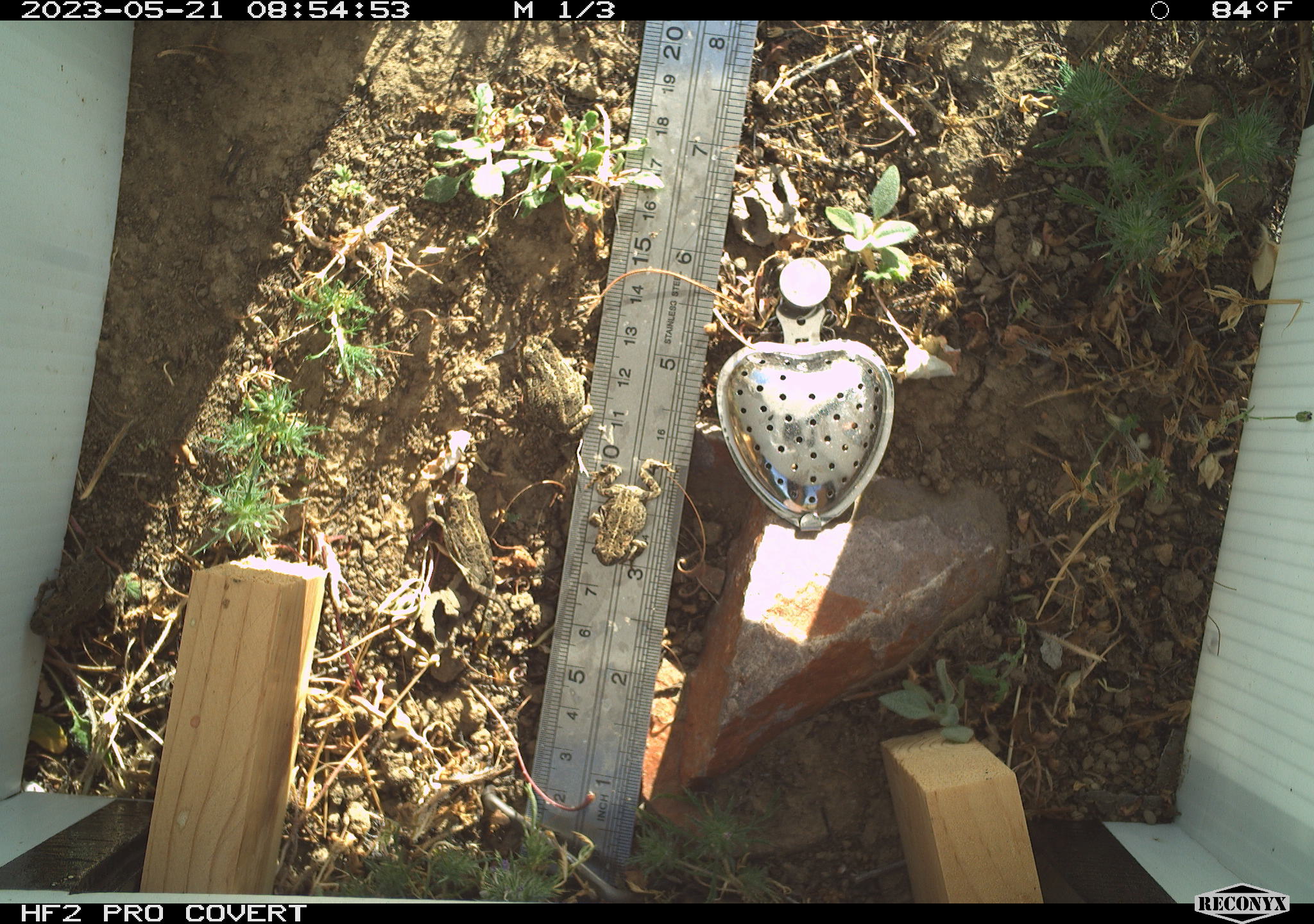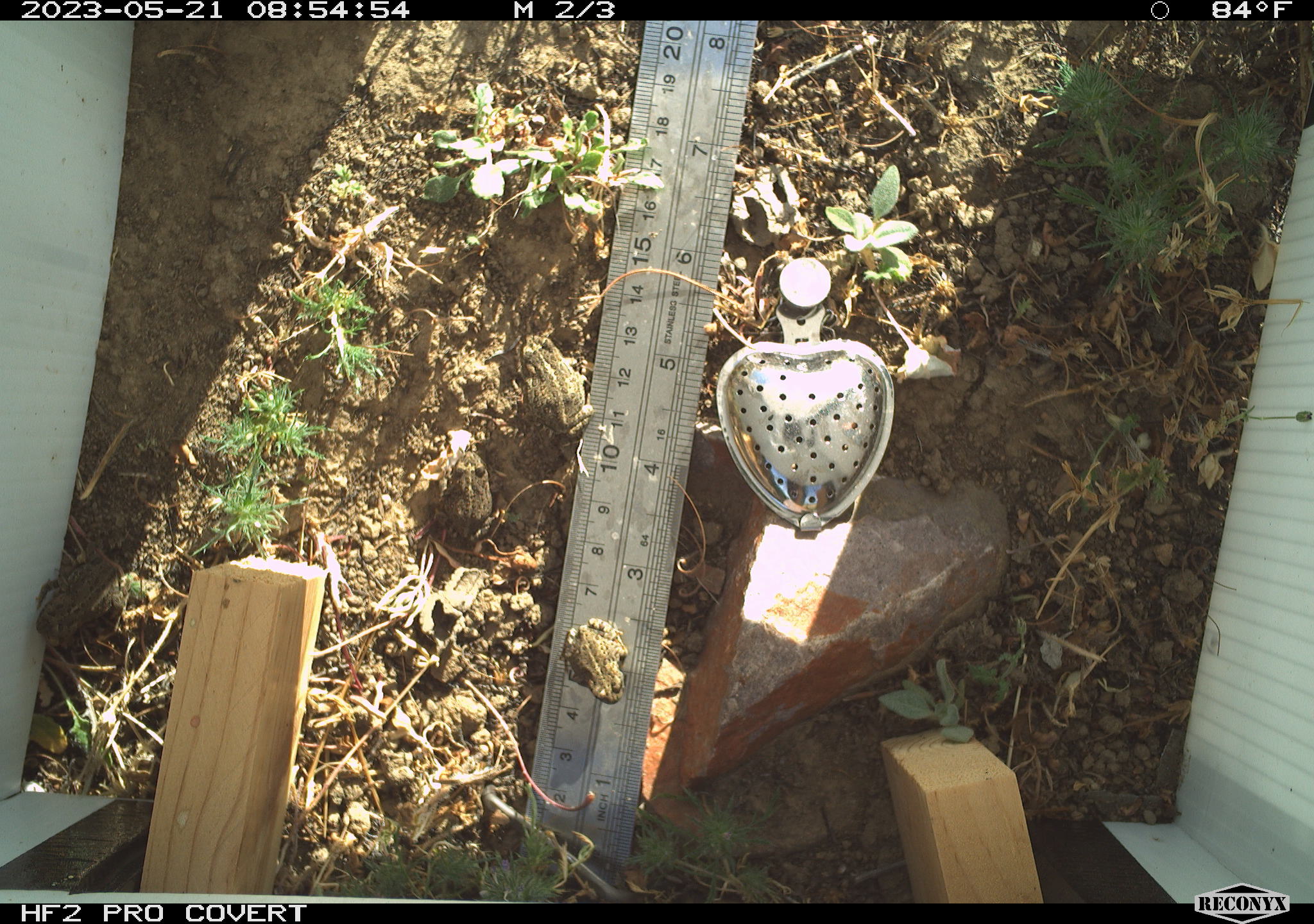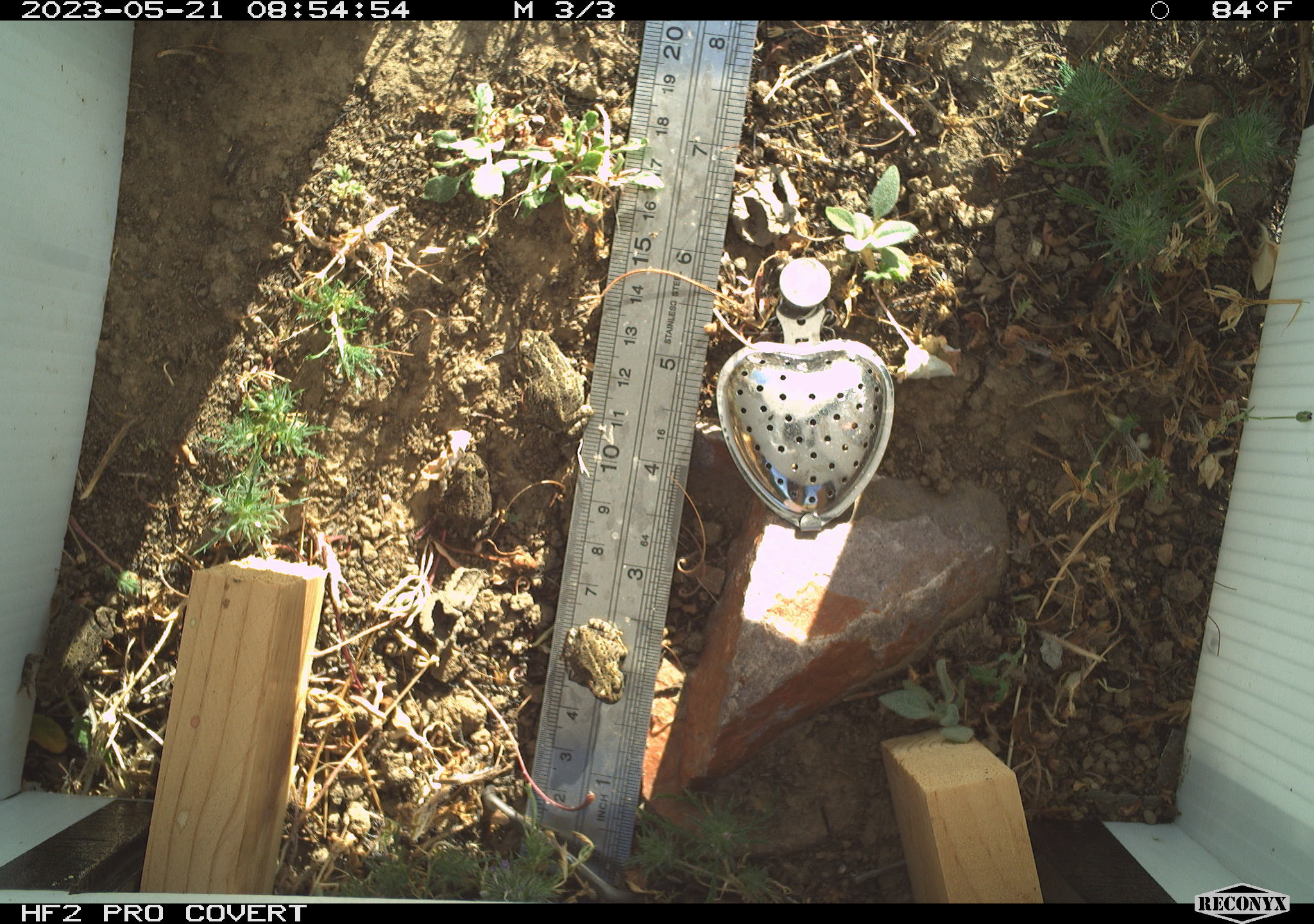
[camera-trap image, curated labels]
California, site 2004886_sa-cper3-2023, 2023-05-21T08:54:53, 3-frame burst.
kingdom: Animalia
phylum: Chordata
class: Amphibia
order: Anura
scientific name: Anura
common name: frogs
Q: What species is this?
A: Frogs (Anura).